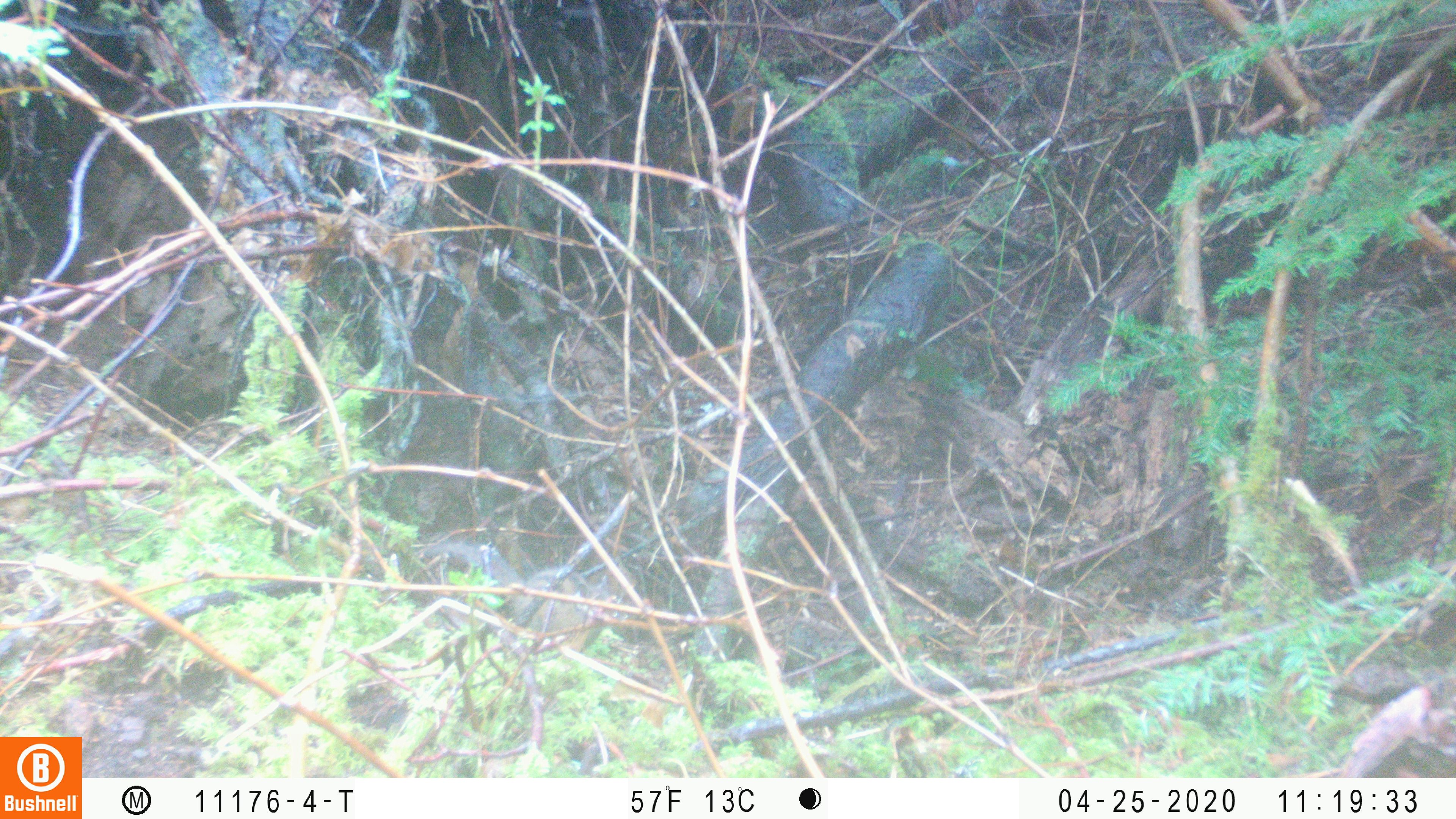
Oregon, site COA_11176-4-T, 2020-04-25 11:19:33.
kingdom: Animalia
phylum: Chordata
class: Mammalia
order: Rodentia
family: Sciuridae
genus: Neotamias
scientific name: Neotamias townsendii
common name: townsend's chipmunk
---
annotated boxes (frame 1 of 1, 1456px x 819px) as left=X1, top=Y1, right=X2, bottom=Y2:
townsend's chipmunk: left=421, top=532, right=614, bottom=637